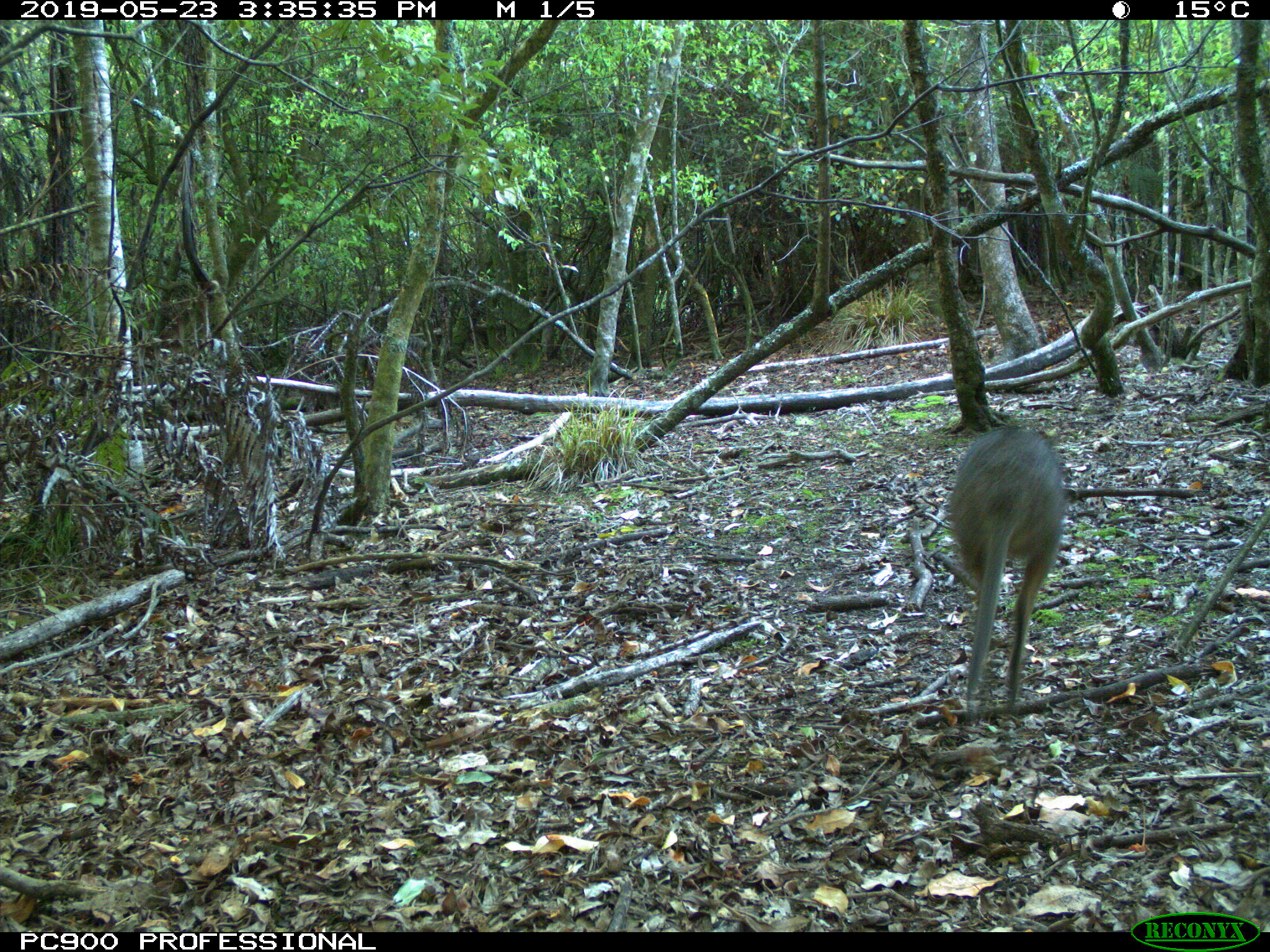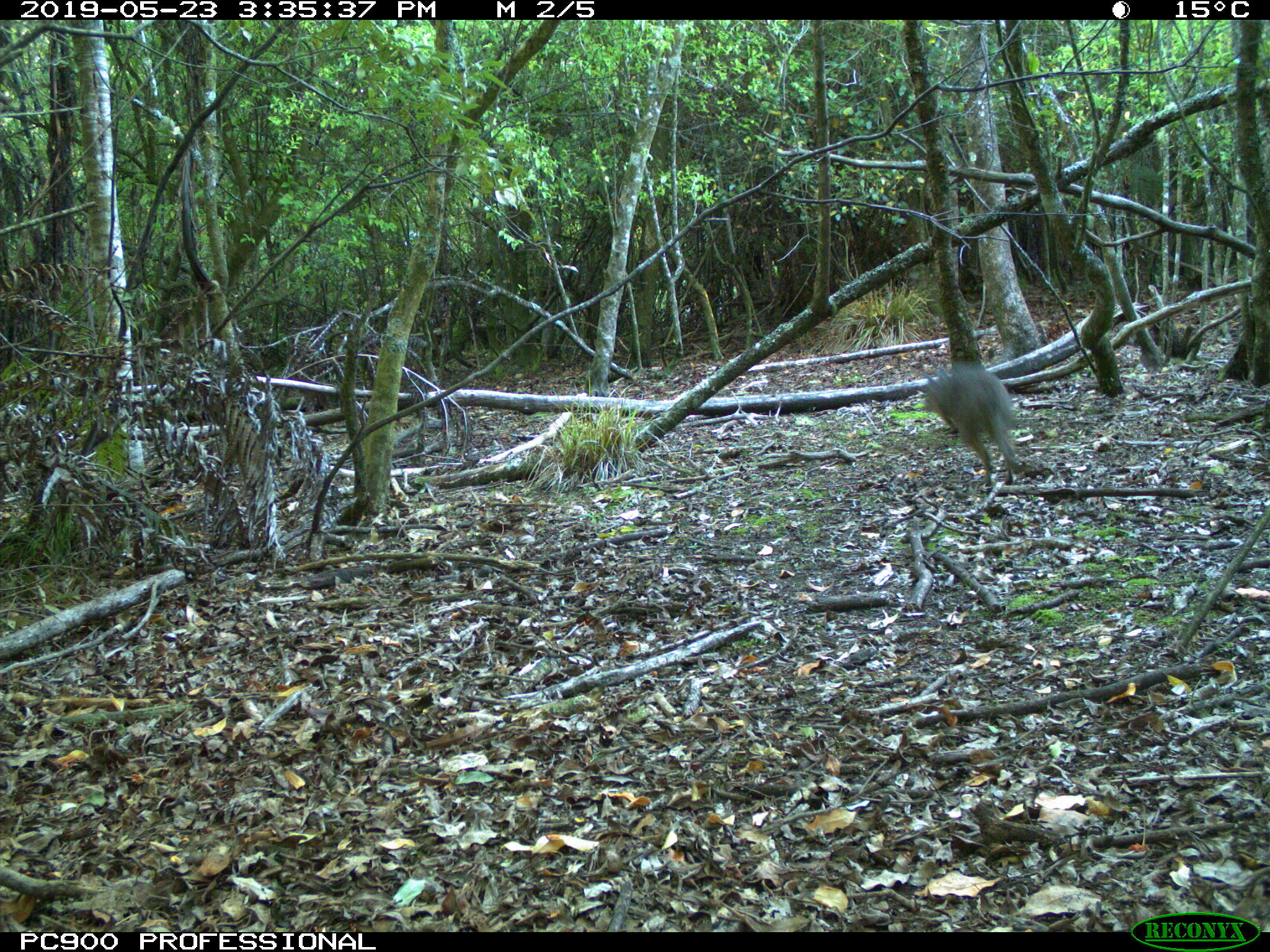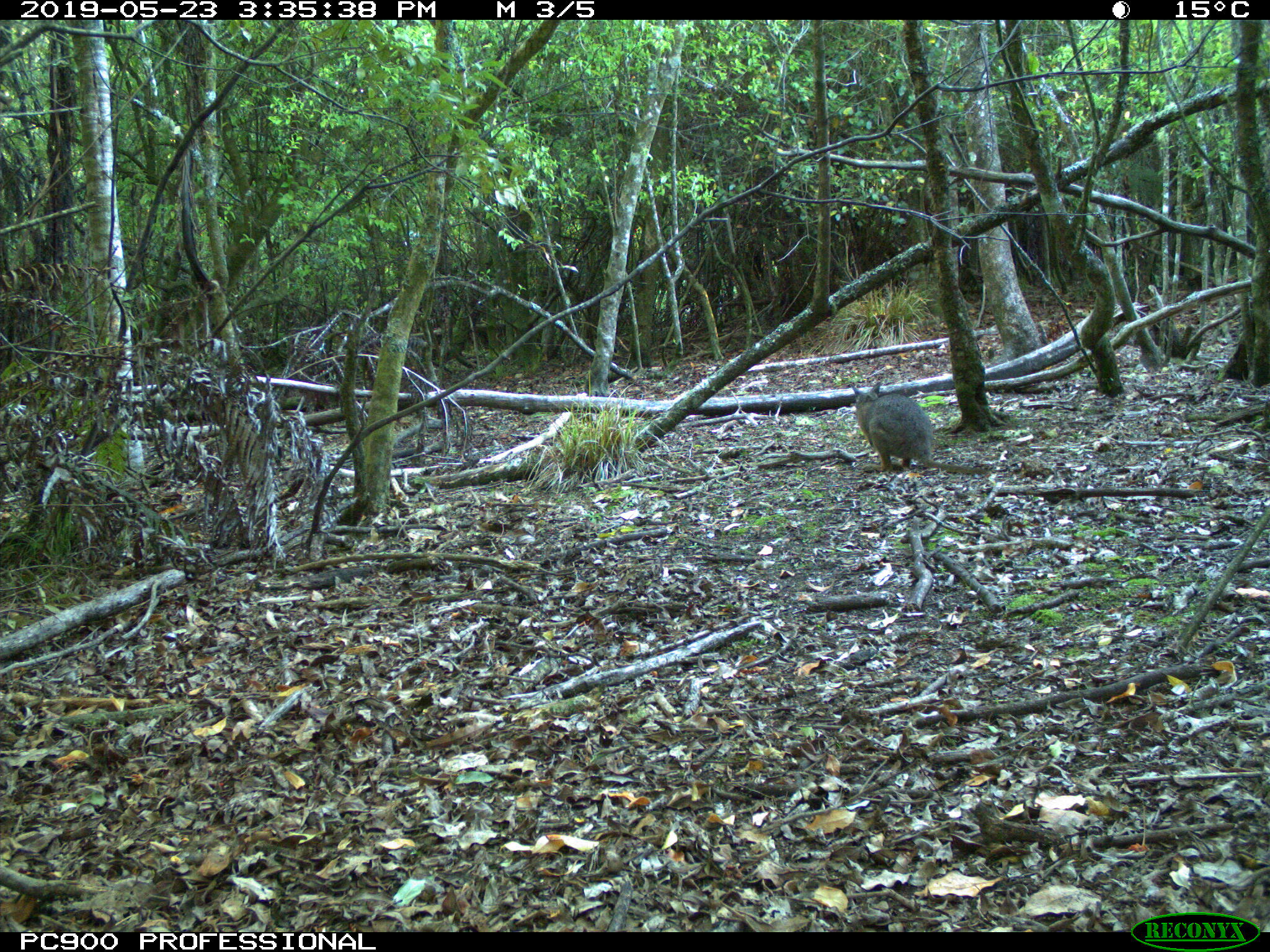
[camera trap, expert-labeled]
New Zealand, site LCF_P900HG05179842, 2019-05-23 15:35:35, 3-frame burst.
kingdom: Animalia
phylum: Chordata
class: Mammalia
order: Diprotodontia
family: Macropodidae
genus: Notamacropus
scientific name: Notamacropus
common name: wallaby